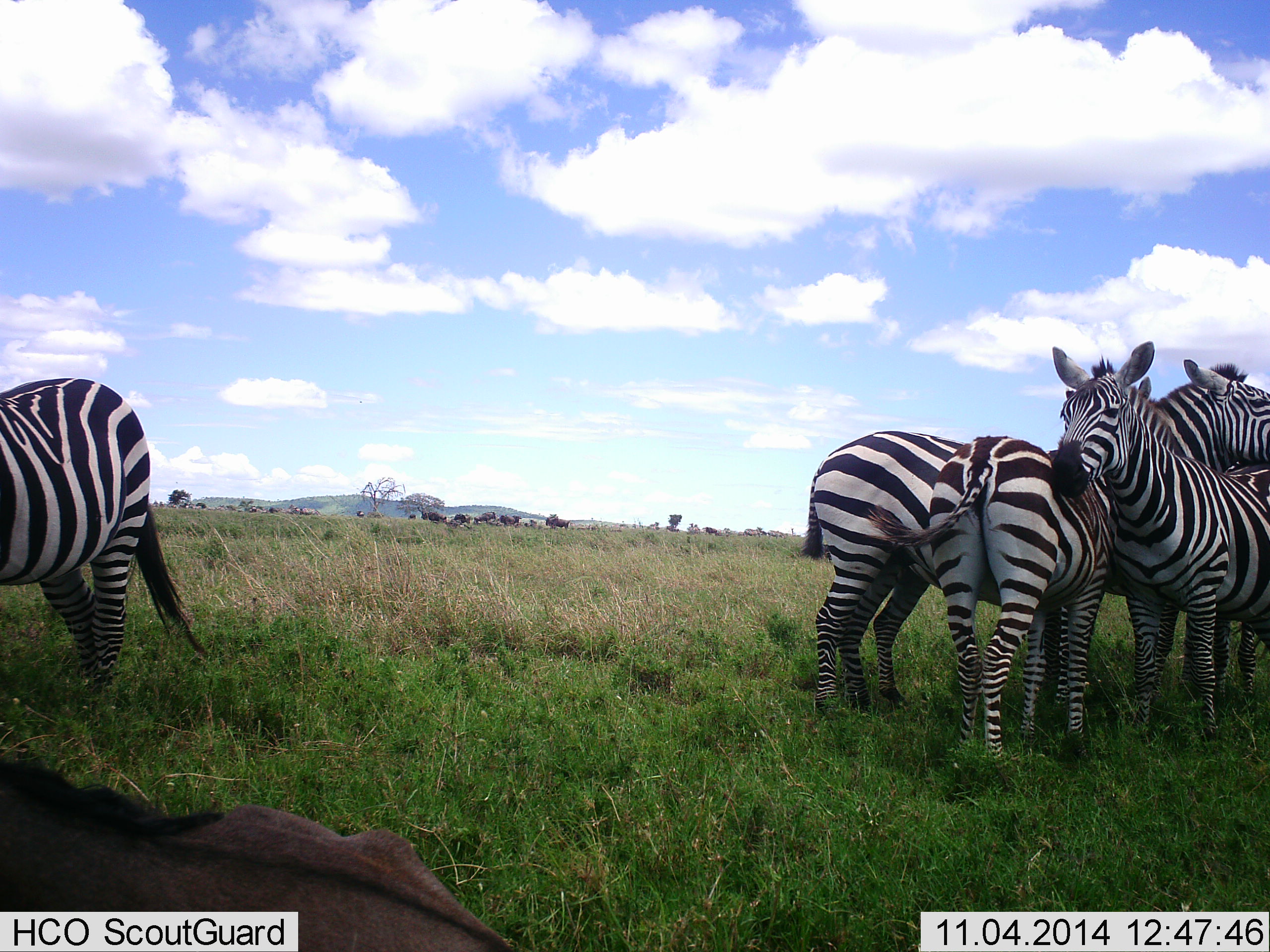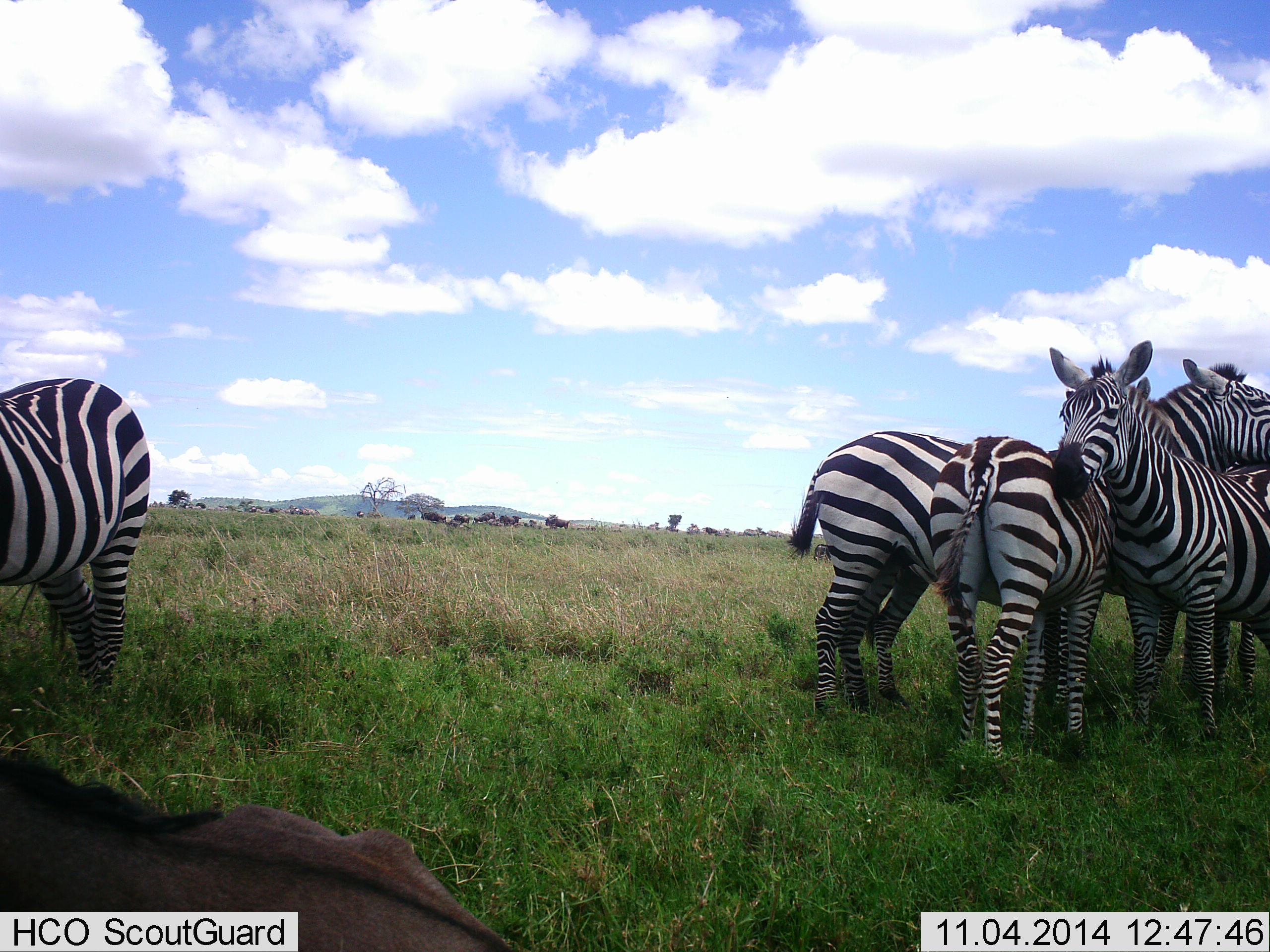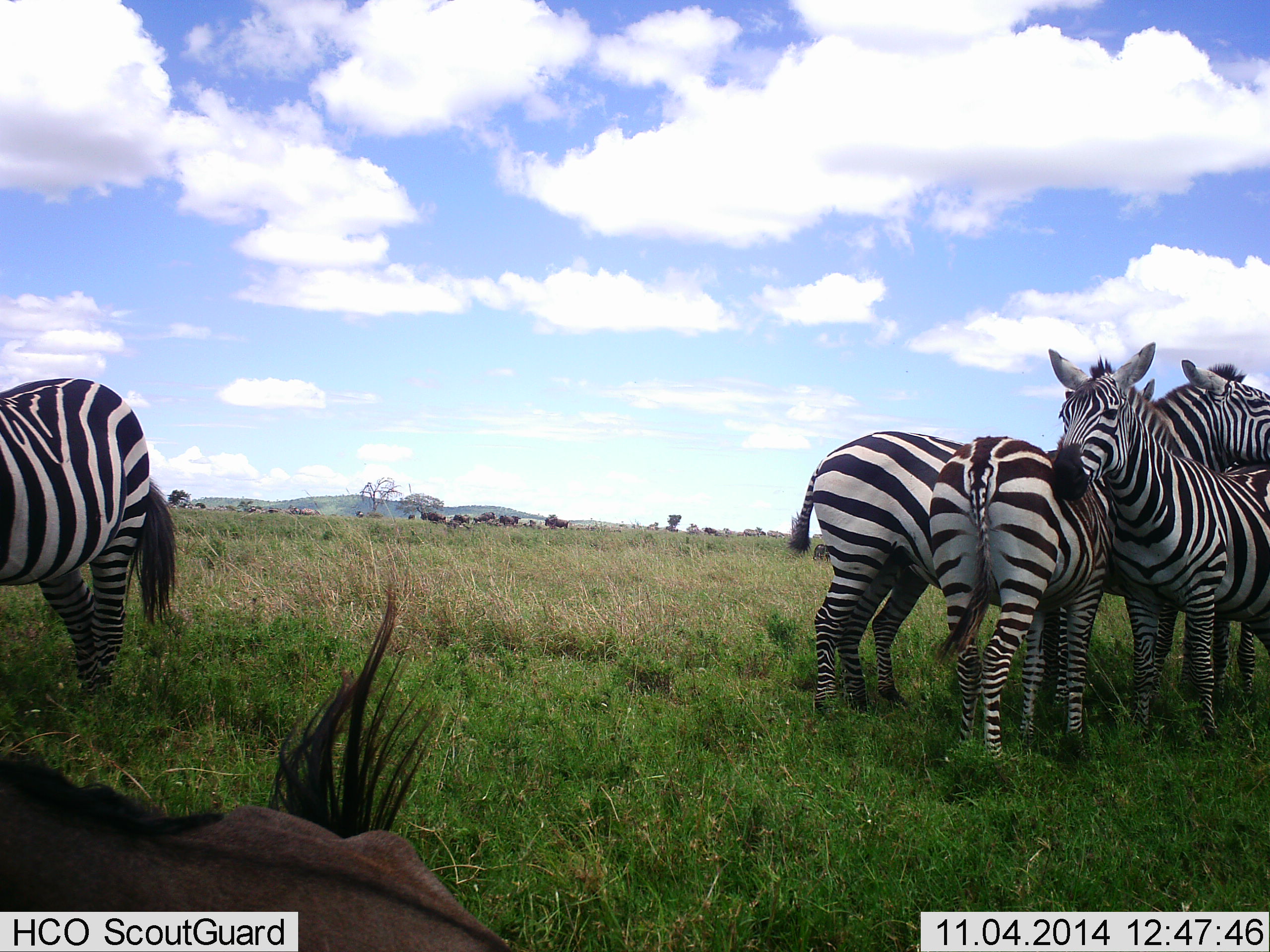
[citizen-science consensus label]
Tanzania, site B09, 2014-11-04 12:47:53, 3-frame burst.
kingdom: Animalia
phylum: Chordata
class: Mammalia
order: Artiodactyla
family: Bovidae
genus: Connochaetes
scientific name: Connochaetes taurinus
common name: blue wildebeest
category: wildebeest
Wildebeest (blue wildebeest) (Connochaetes taurinus), count 8. Behavior (volunteer vote fractions): standing 70%, resting 70%, moving 0%, interacting 0%. Young present (vote fraction): 0%. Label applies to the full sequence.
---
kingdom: Animalia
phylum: Chordata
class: Mammalia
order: Perissodactyla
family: Equidae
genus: Equus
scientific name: Equus quagga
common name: plains zebra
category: zebra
Zebra (plains zebra) (Equus quagga), count 5. Behavior (volunteer vote fractions): standing 88%, resting 6%, moving 0%, interacting 56%. Young present (vote fraction): 0%. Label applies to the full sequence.